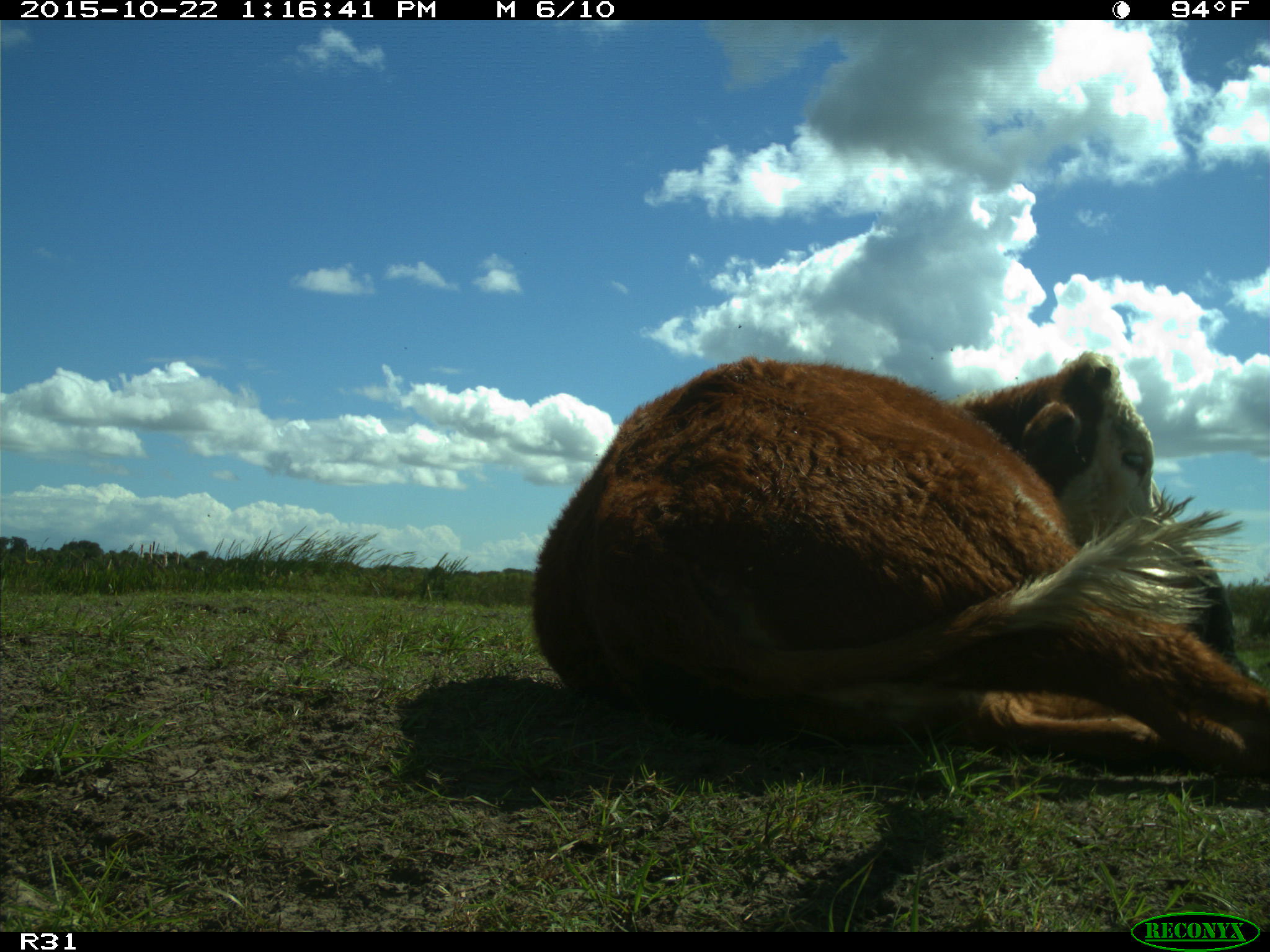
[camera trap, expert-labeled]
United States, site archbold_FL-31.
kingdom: Animalia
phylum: Chordata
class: Mammalia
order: Artiodactyla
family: Bovidae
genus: Bos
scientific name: Bos taurus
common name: domestic cow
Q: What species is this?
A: Bos taurus (domestic cow).